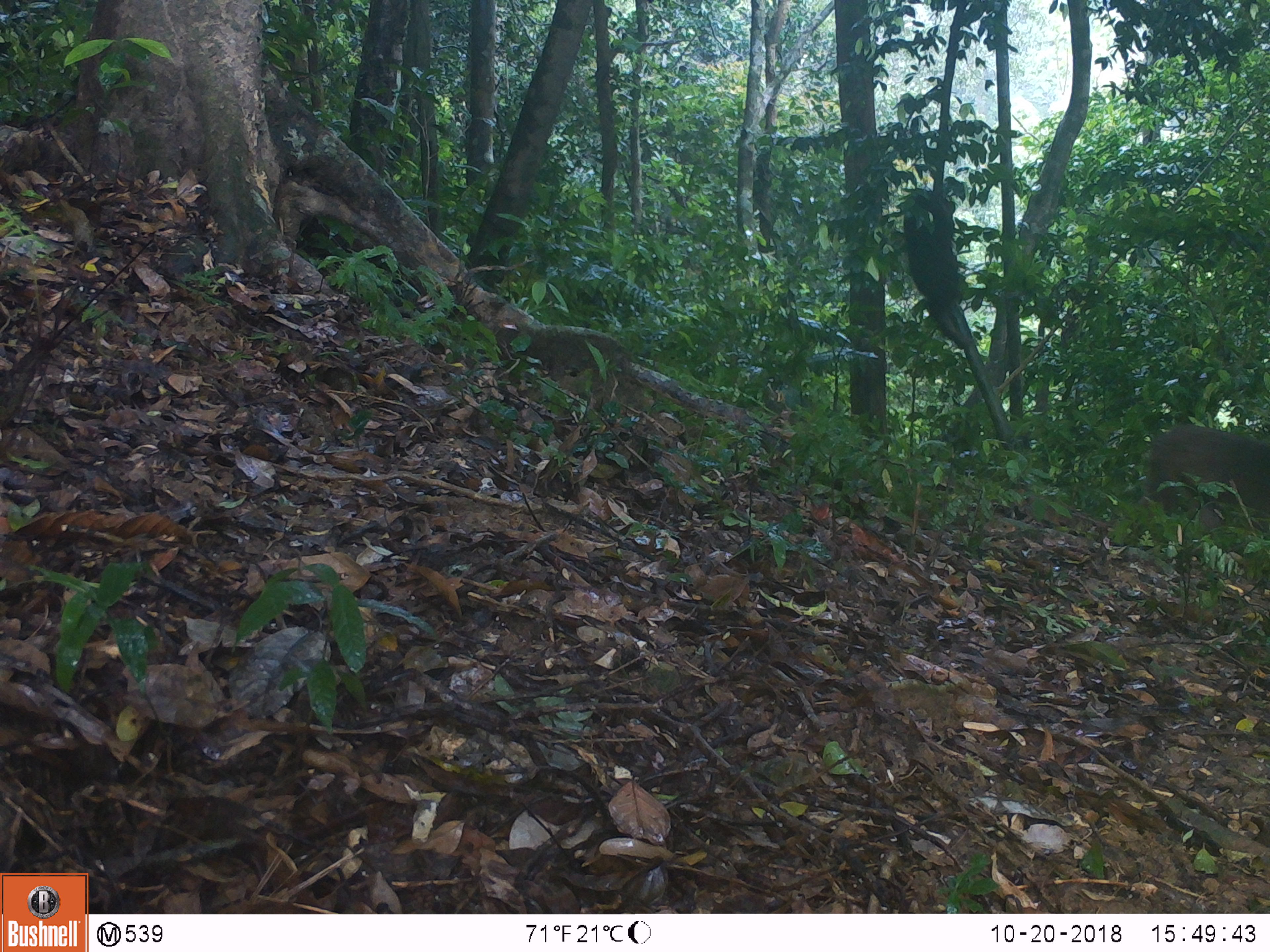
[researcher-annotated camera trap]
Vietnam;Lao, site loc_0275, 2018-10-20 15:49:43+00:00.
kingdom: Animalia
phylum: Chordata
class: Mammalia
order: Primates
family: Cercopithecidae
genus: Macaca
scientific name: Macaca arctoides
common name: stump-tailed macaque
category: stump tailed macaque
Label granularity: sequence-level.